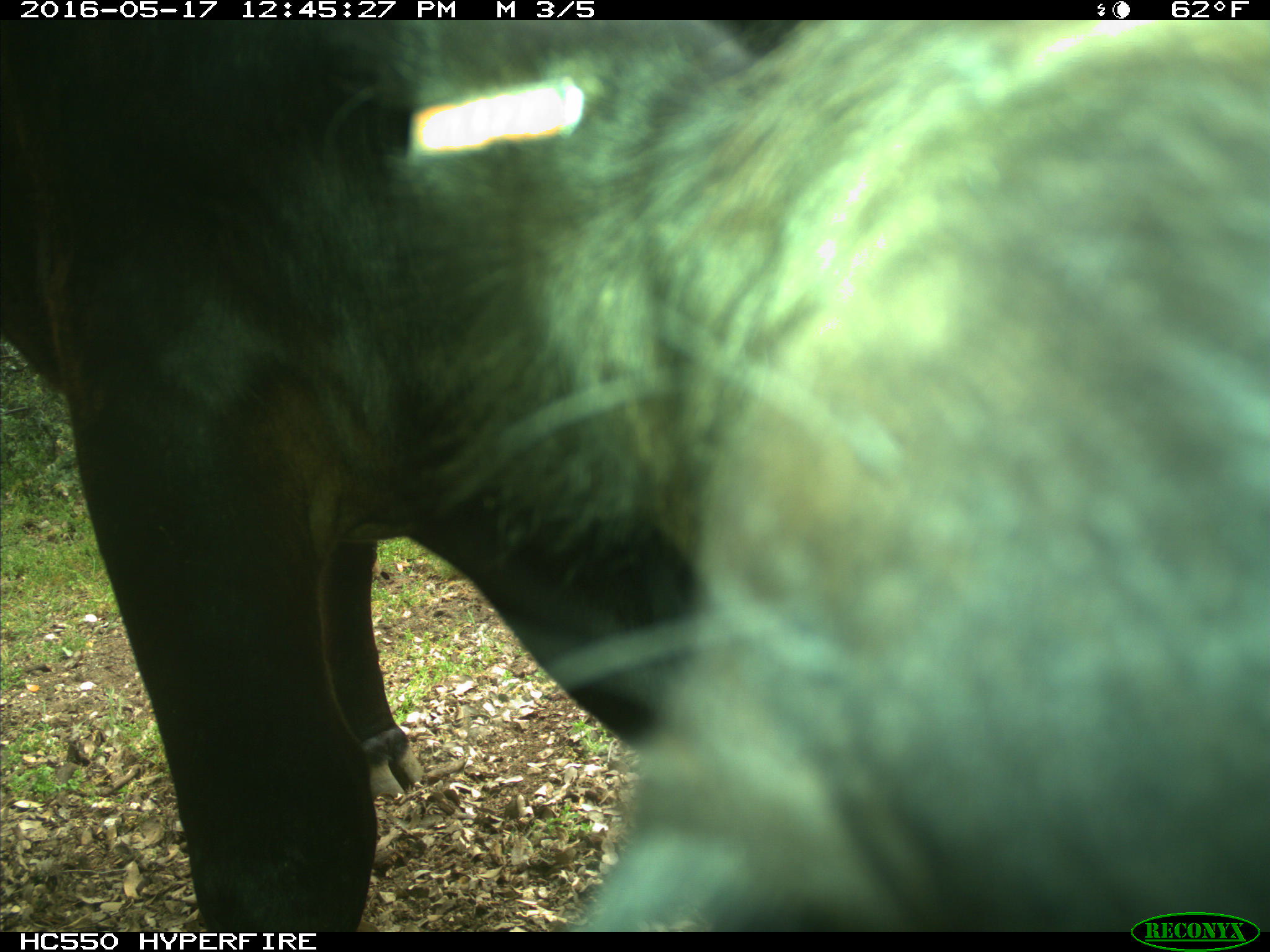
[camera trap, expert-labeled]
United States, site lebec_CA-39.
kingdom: Animalia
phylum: Chordata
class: Mammalia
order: Artiodactyla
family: Bovidae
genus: Bos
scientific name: Bos taurus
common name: domestic cow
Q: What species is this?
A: Bos taurus (domestic cow).